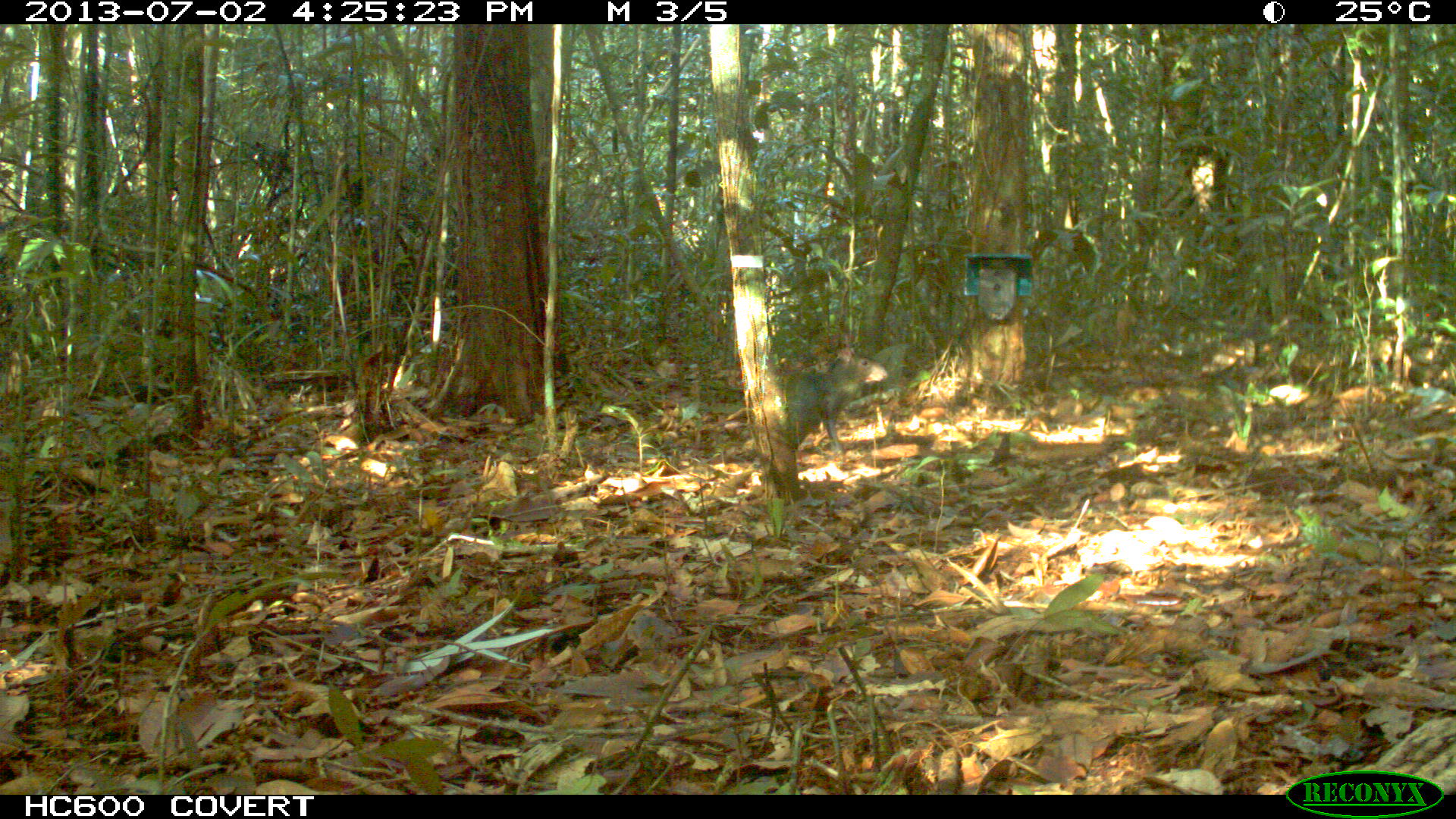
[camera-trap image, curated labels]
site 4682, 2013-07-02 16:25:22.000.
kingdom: Animalia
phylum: Chordata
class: Mammalia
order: Rodentia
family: Dasyproctidae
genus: Dasyprocta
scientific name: Dasyprocta leporina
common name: red-rumped agouti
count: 2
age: adult